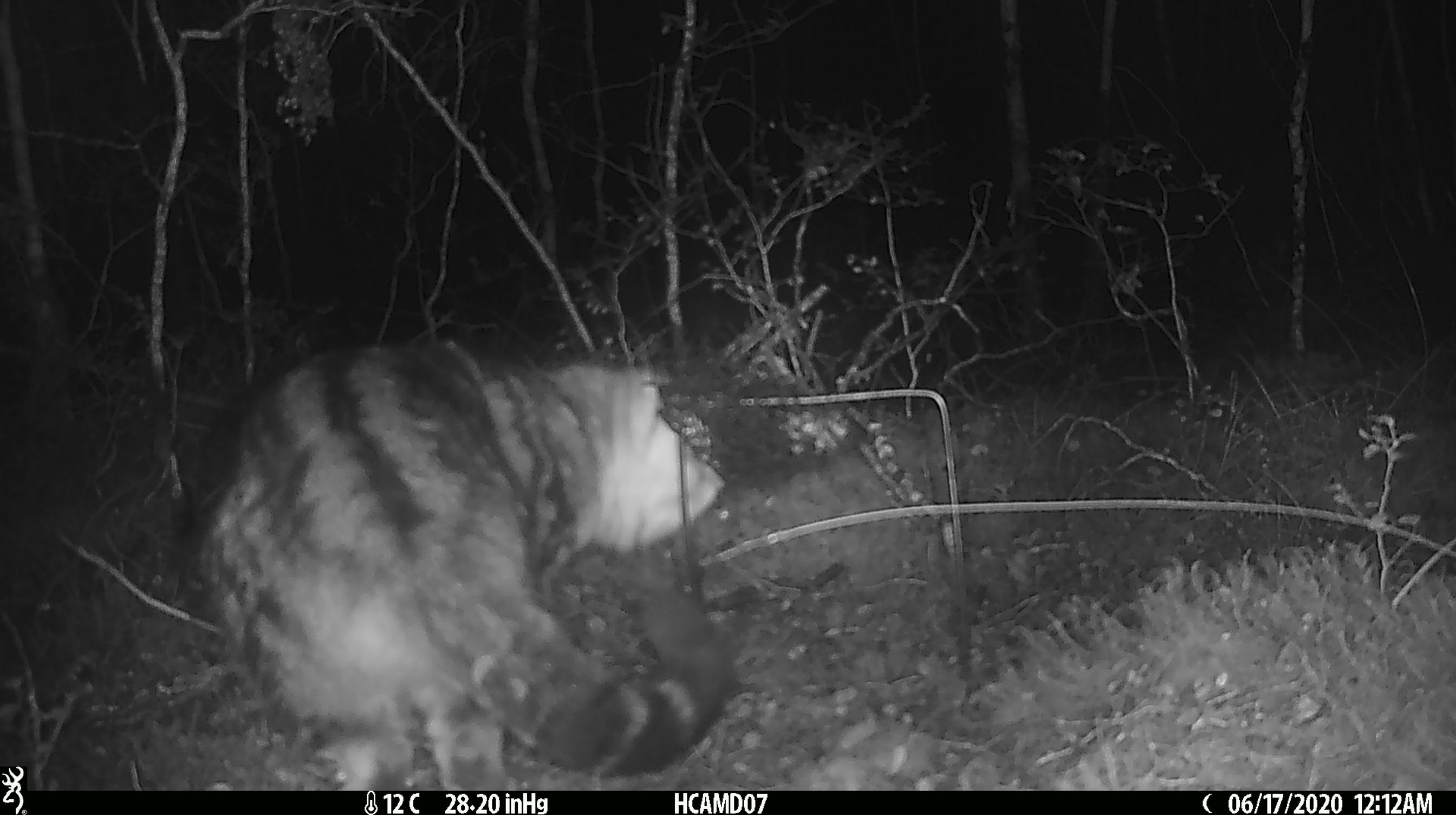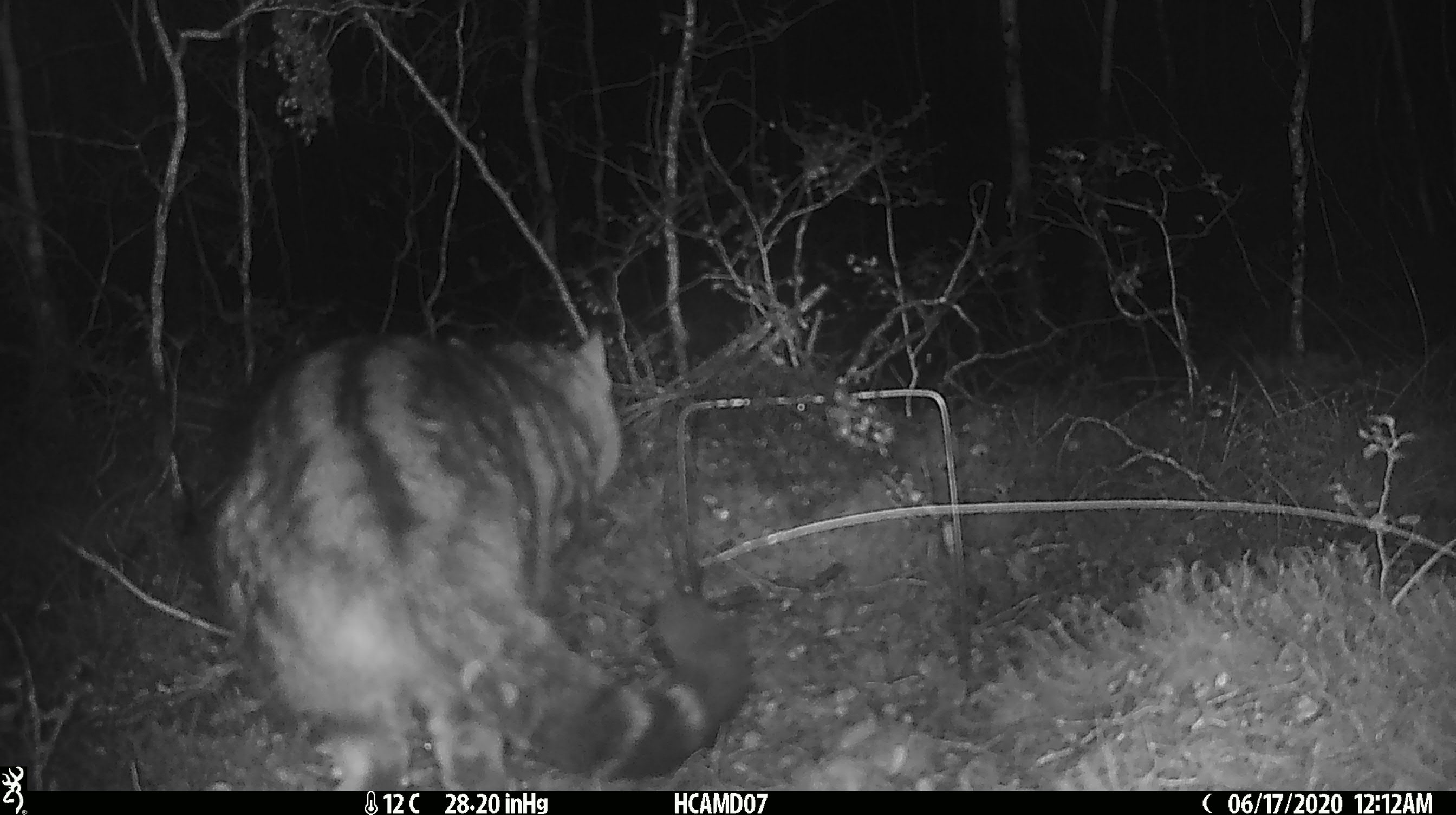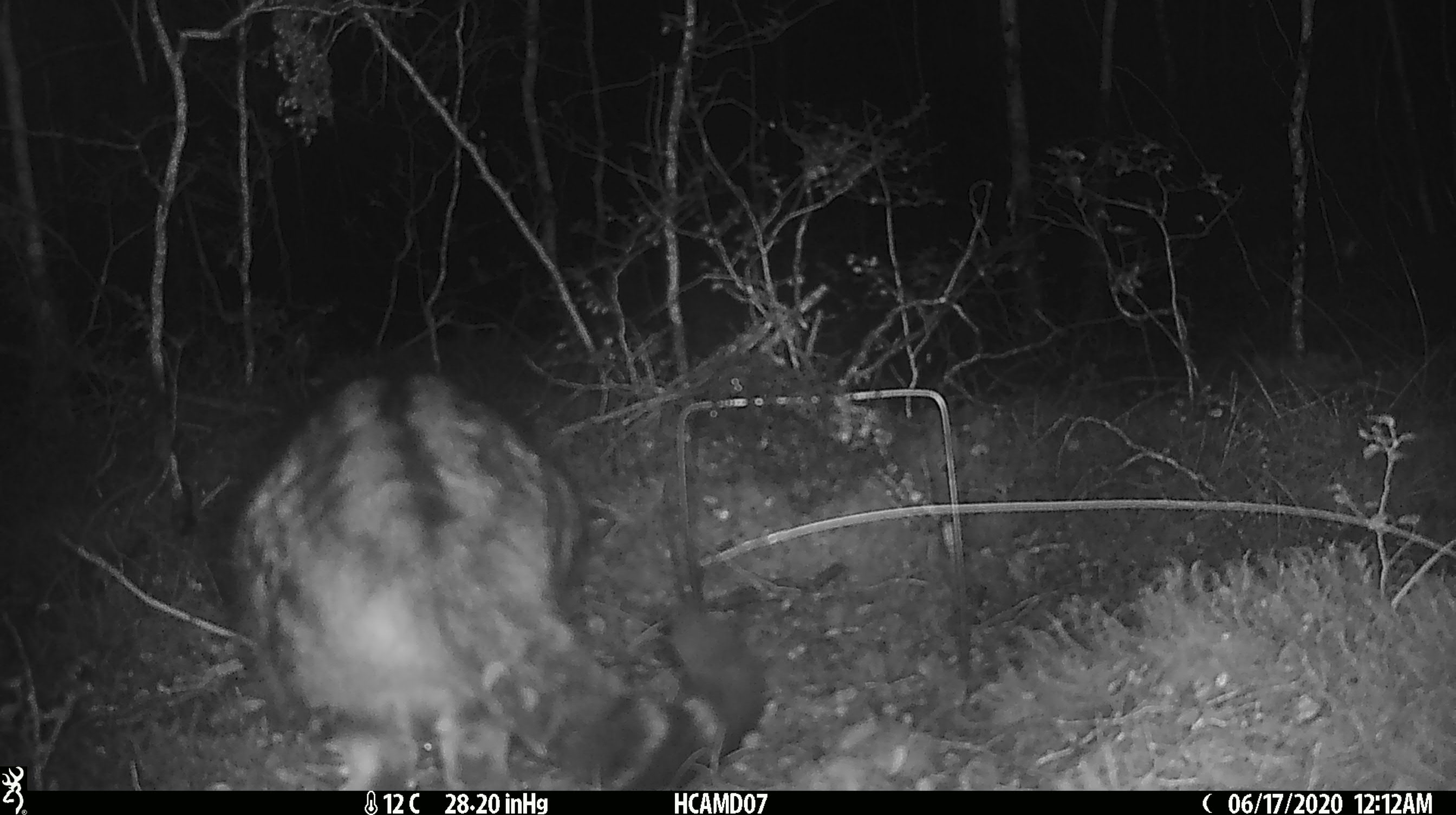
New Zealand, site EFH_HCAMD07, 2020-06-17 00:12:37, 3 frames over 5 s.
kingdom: Animalia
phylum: Chordata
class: Mammalia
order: Carnivora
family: Felidae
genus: Felis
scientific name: Felis catus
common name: domestic cat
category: cat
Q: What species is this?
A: Cat (domestic cat) (Felis catus).